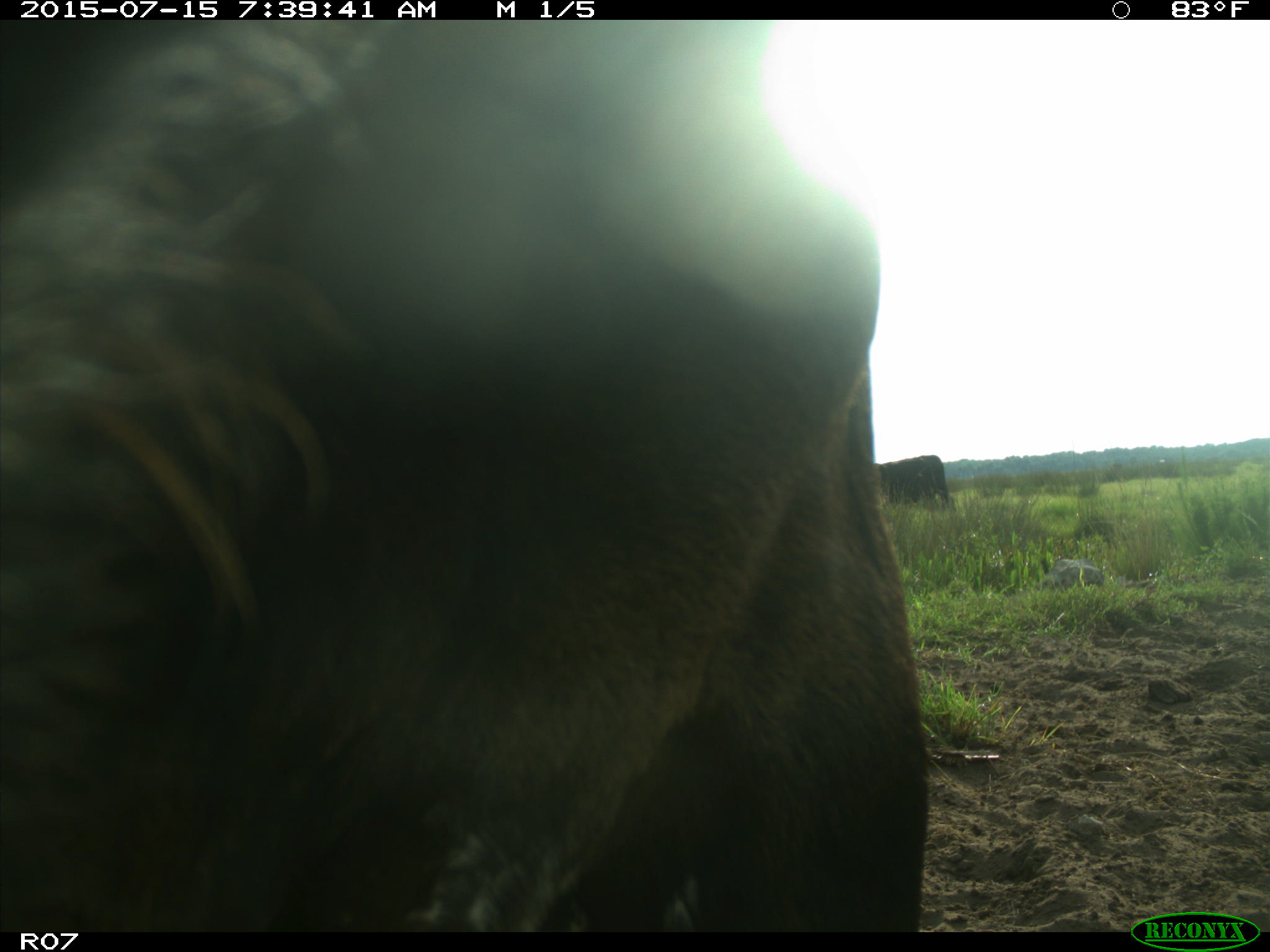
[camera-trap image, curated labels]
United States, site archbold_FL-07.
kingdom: Animalia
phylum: Chordata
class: Mammalia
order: Artiodactyla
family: Bovidae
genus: Bos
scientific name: Bos taurus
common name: domestic cow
Bos taurus (domestic cow).